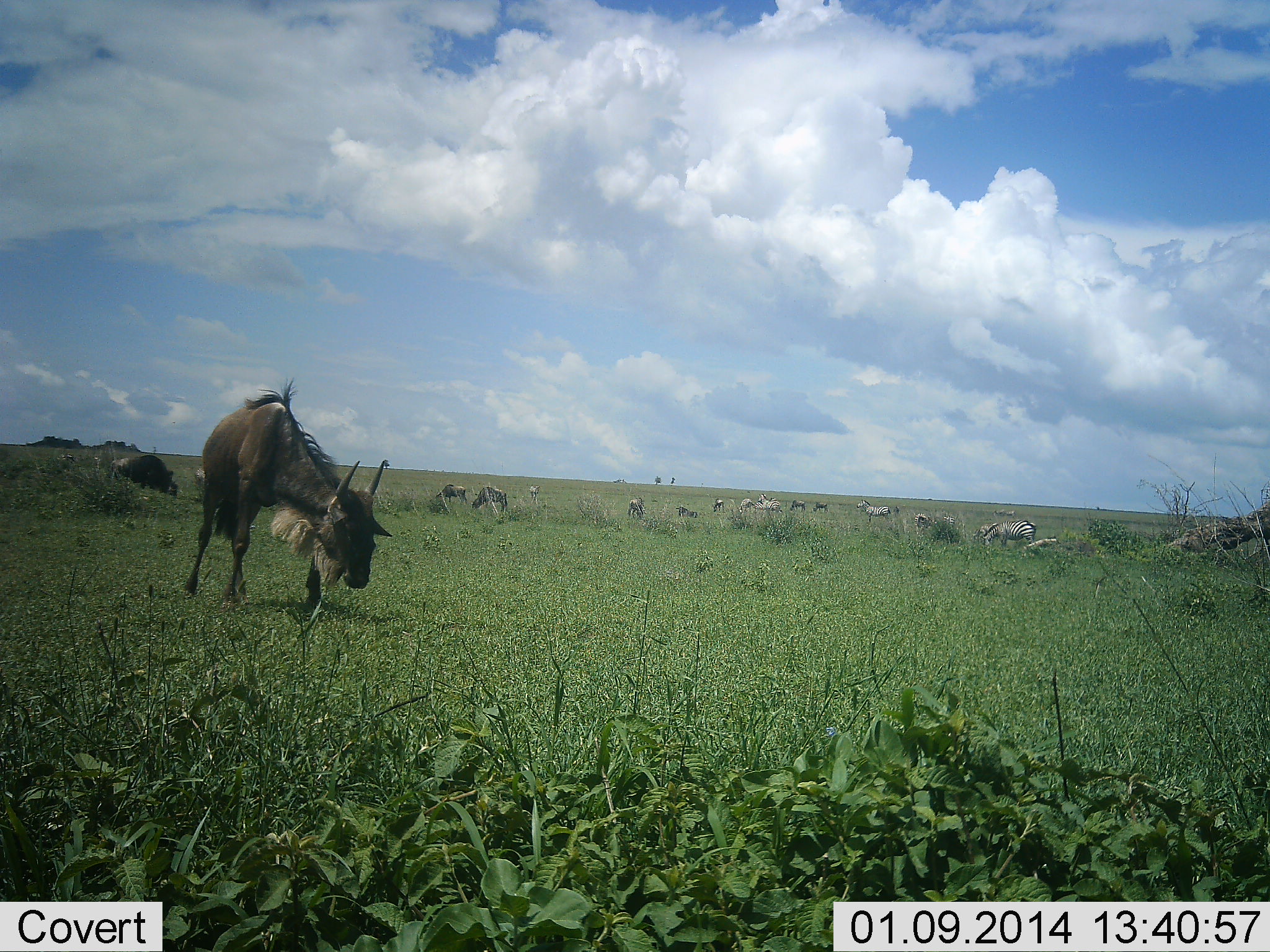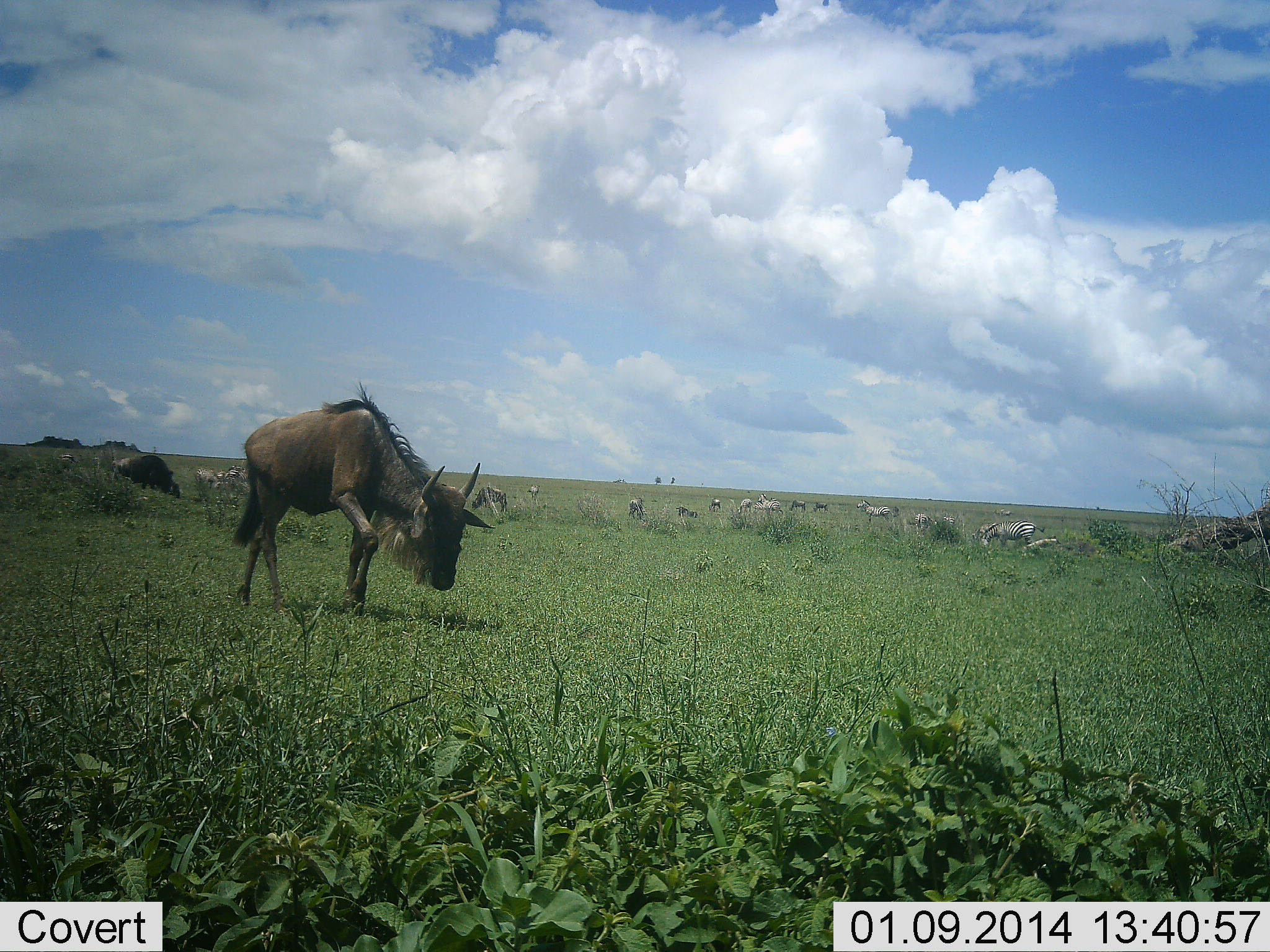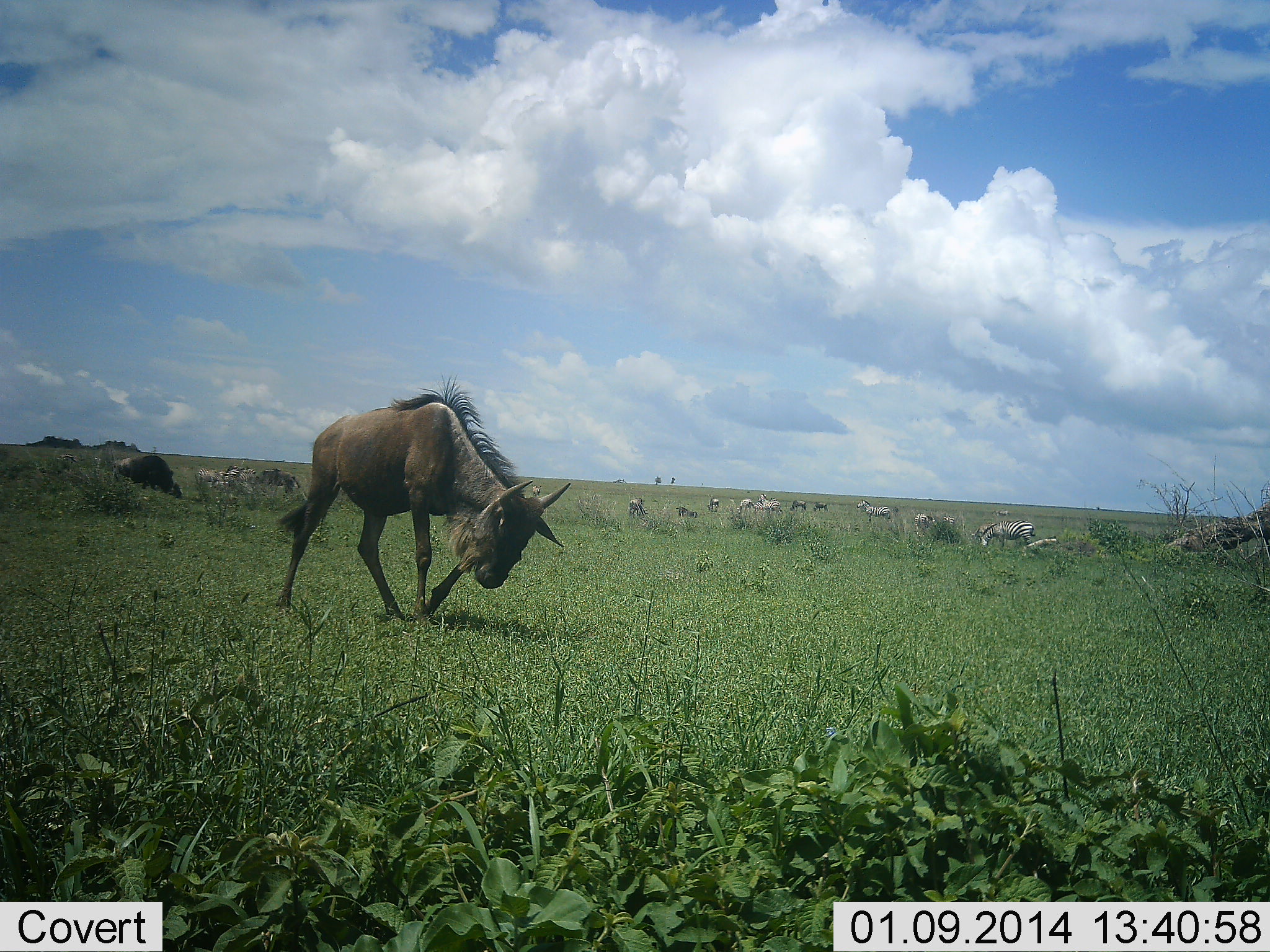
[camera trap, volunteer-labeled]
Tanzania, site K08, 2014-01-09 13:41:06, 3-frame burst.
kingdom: Animalia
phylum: Chordata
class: Mammalia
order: Artiodactyla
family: Bovidae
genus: Connochaetes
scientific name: Connochaetes taurinus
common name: blue wildebeest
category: wildebeest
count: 4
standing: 37%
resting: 6%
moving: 68%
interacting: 0%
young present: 0%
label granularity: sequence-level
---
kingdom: Animalia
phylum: Chordata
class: Mammalia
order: Perissodactyla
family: Equidae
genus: Equus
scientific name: Equus quagga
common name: plains zebra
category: zebra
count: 11-50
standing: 66%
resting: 16%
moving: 19%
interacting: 0%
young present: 0%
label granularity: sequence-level